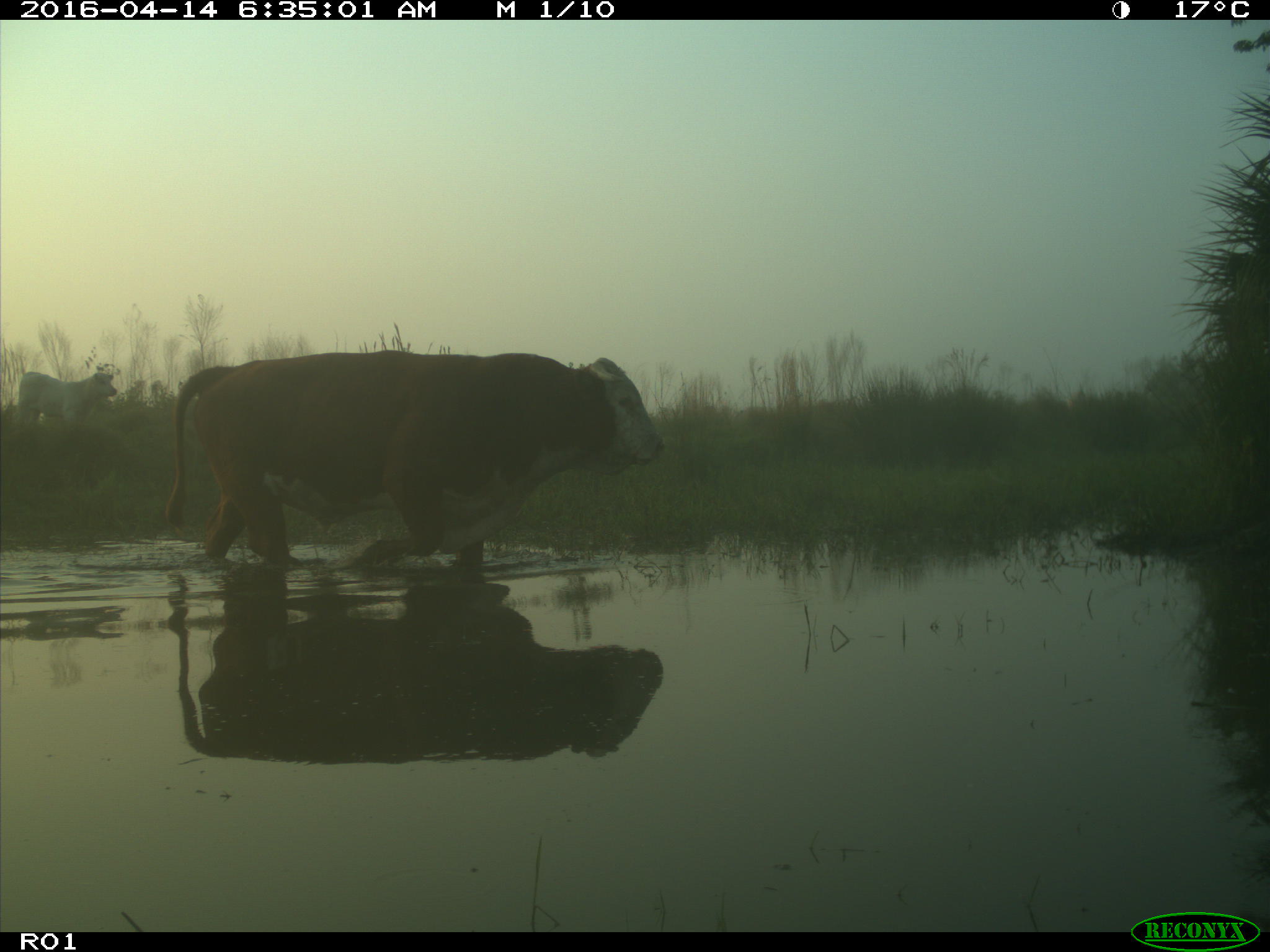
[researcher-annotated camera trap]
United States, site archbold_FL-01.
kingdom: Animalia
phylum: Chordata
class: Mammalia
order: Artiodactyla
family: Bovidae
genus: Bos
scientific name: Bos taurus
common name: domestic cow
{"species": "Bos taurus (domestic cow)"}